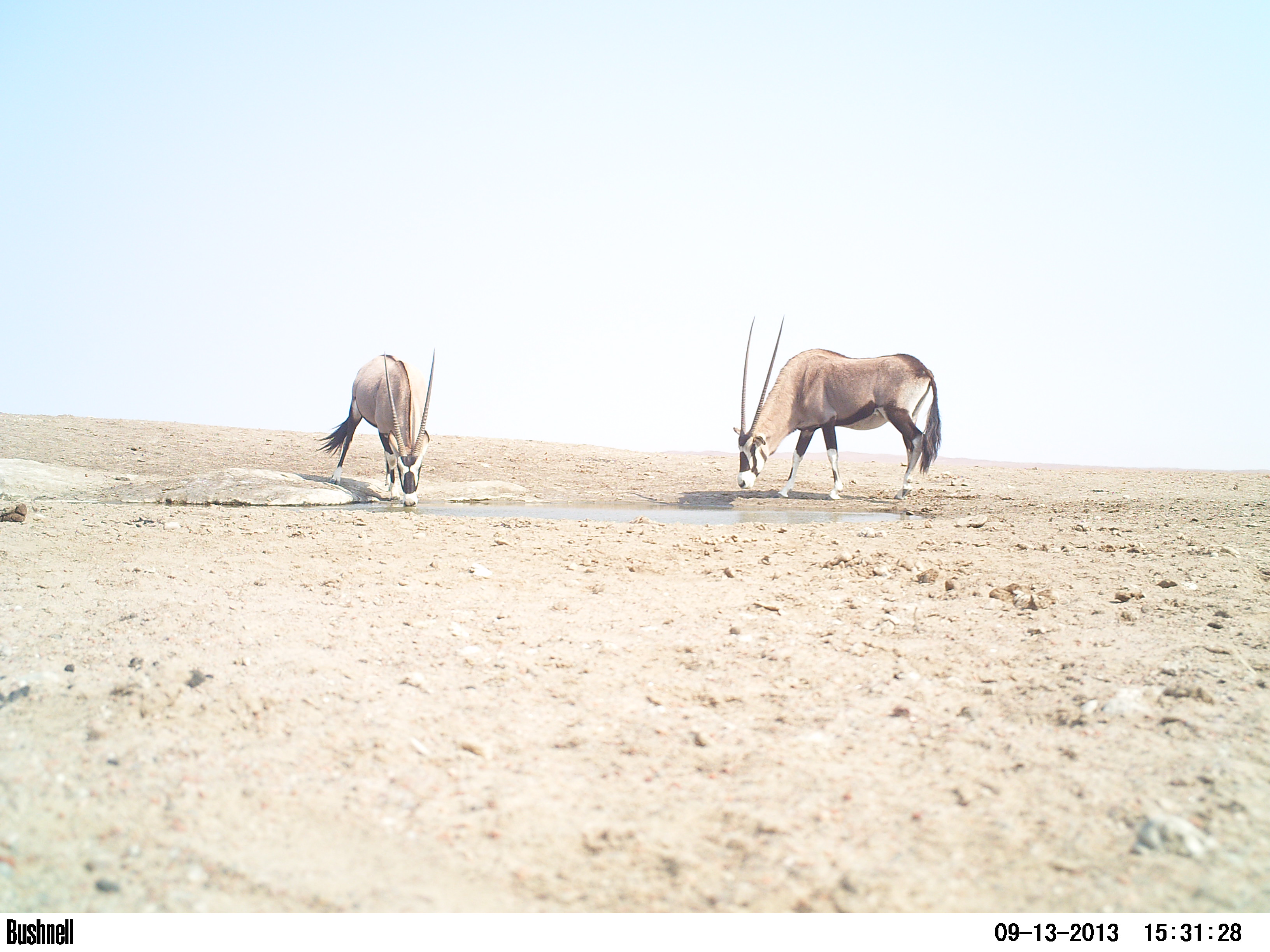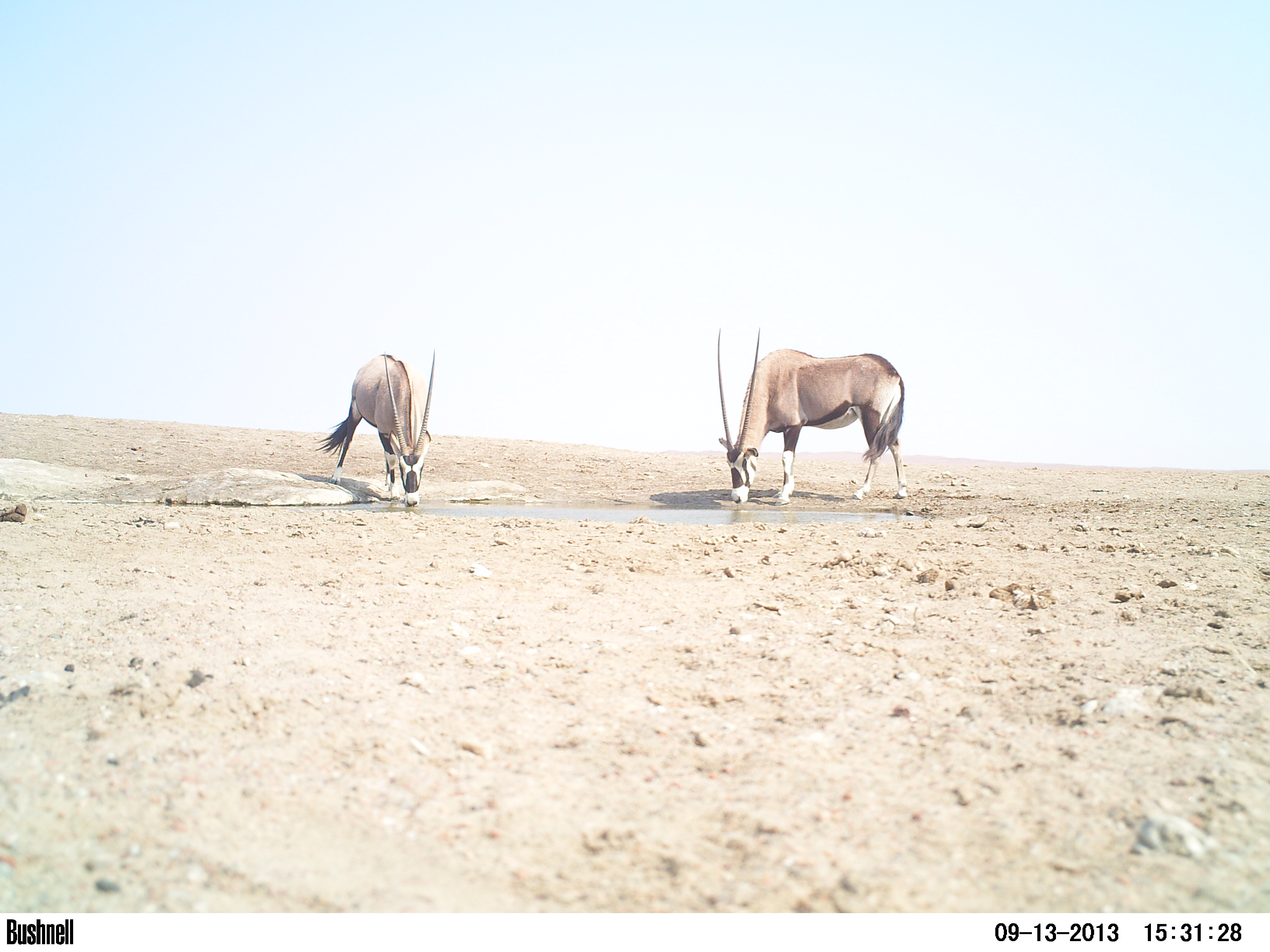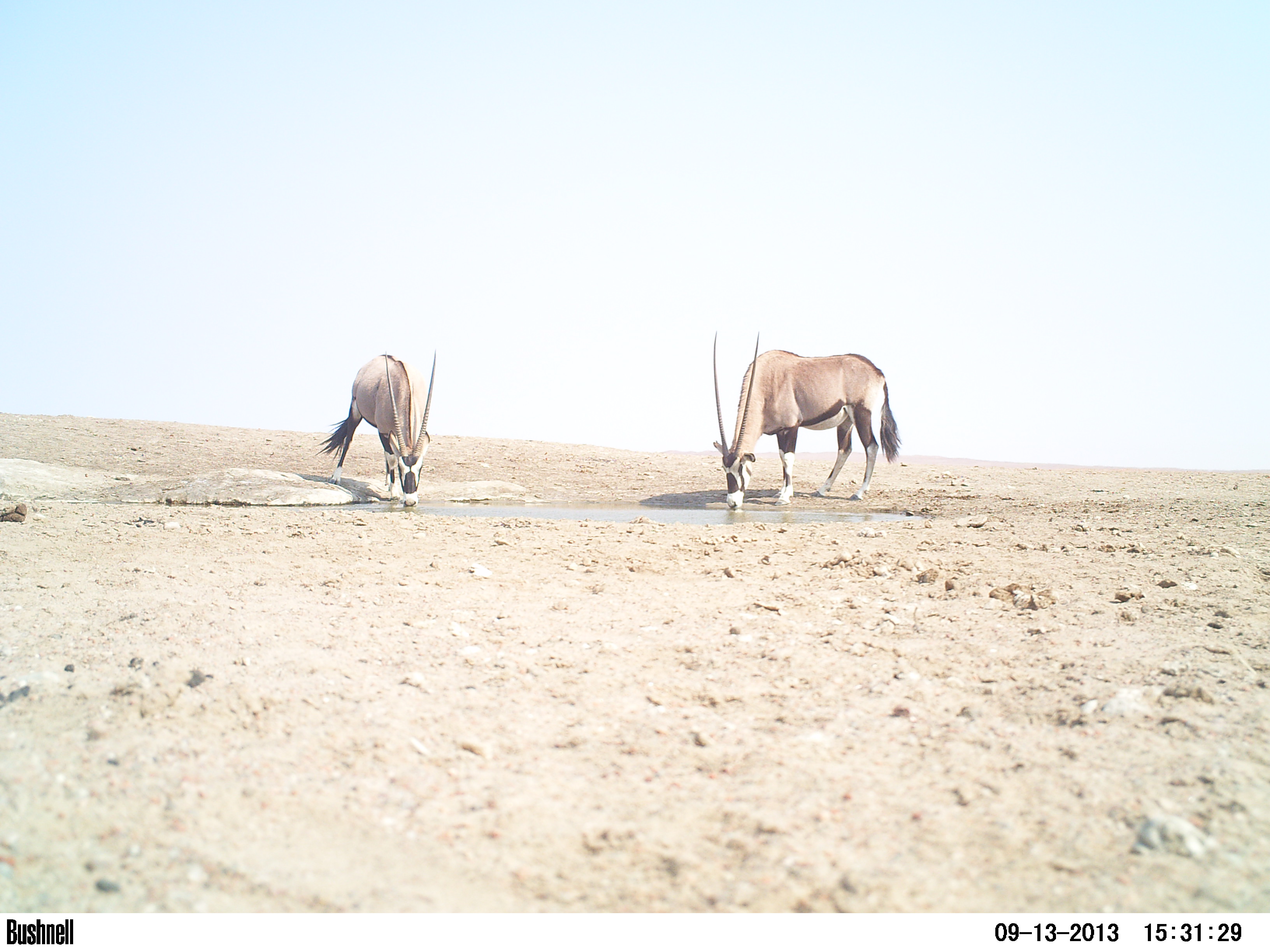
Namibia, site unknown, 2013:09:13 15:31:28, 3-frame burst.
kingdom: Animalia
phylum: Chordata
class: Mammalia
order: Artiodactyla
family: Bovidae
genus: Oryx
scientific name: Oryx gazella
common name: gemsbok